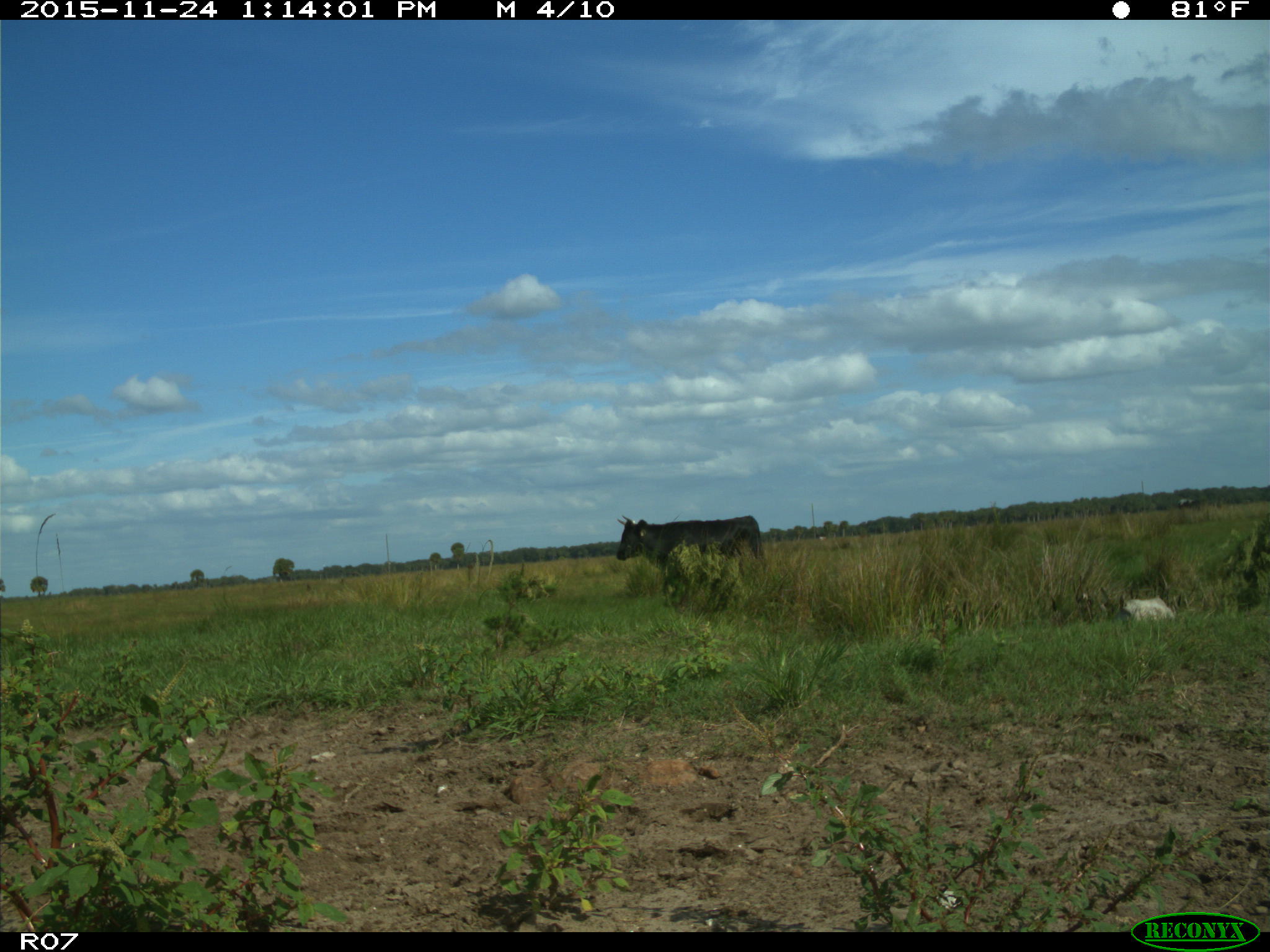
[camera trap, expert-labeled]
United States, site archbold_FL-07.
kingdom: Animalia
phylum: Chordata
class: Mammalia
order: Artiodactyla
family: Bovidae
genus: Bos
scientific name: Bos taurus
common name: domestic cow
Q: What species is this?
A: Bos taurus (domestic cow).